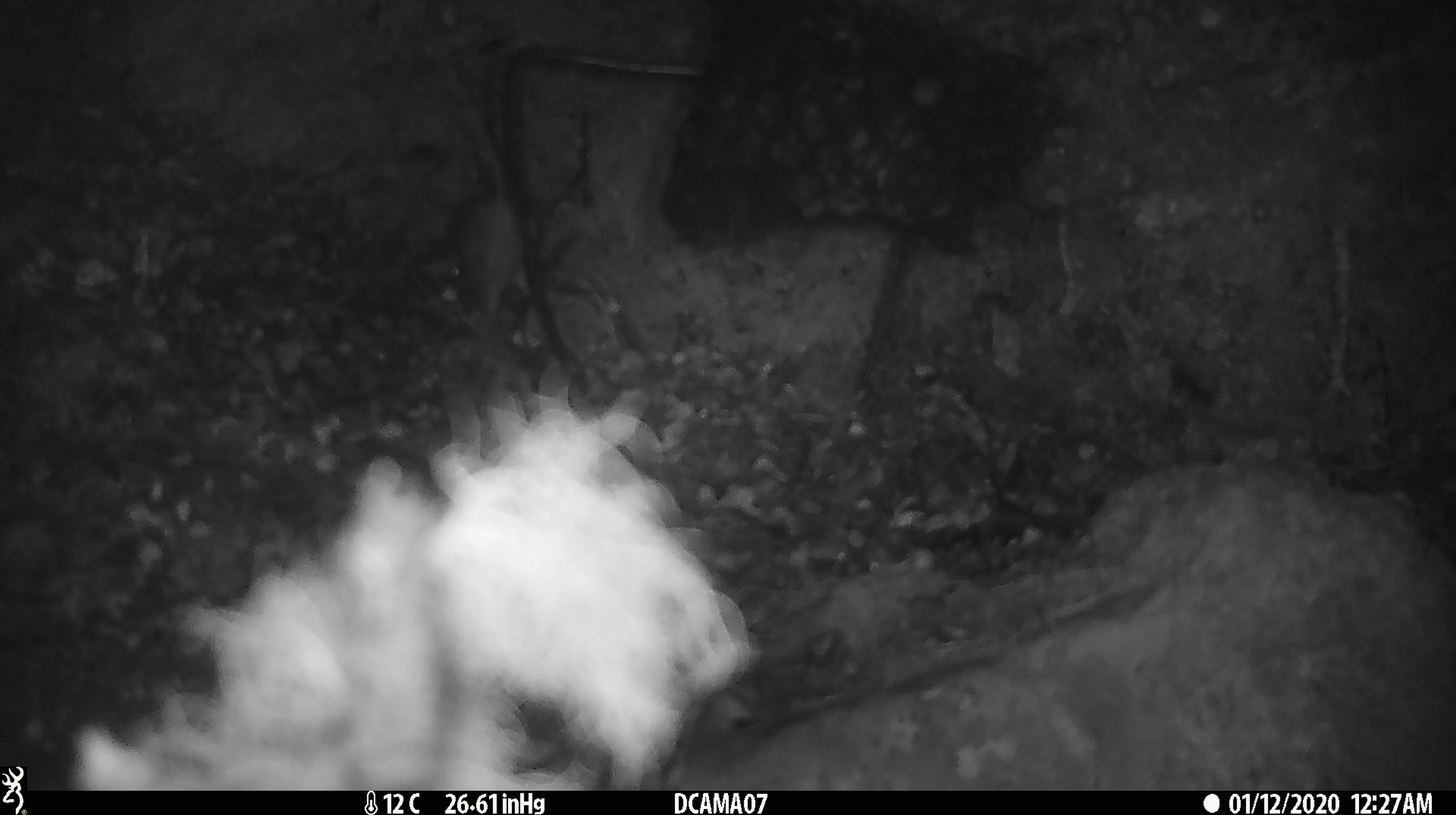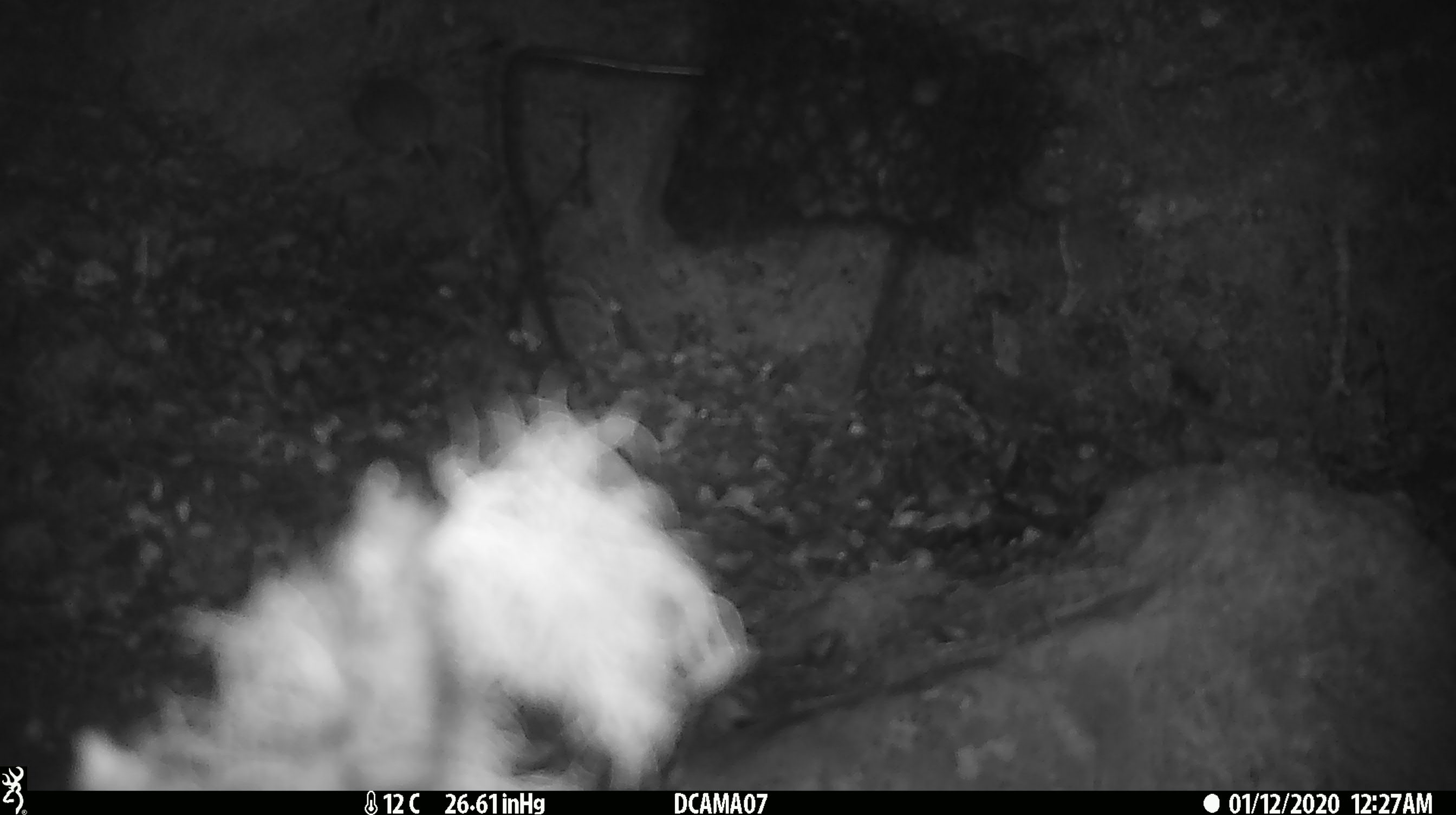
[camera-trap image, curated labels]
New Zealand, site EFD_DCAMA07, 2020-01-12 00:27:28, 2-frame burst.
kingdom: Animalia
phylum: Chordata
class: Mammalia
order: Rodentia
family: Muridae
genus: Mus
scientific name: Mus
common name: mouse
Mouse (Mus).